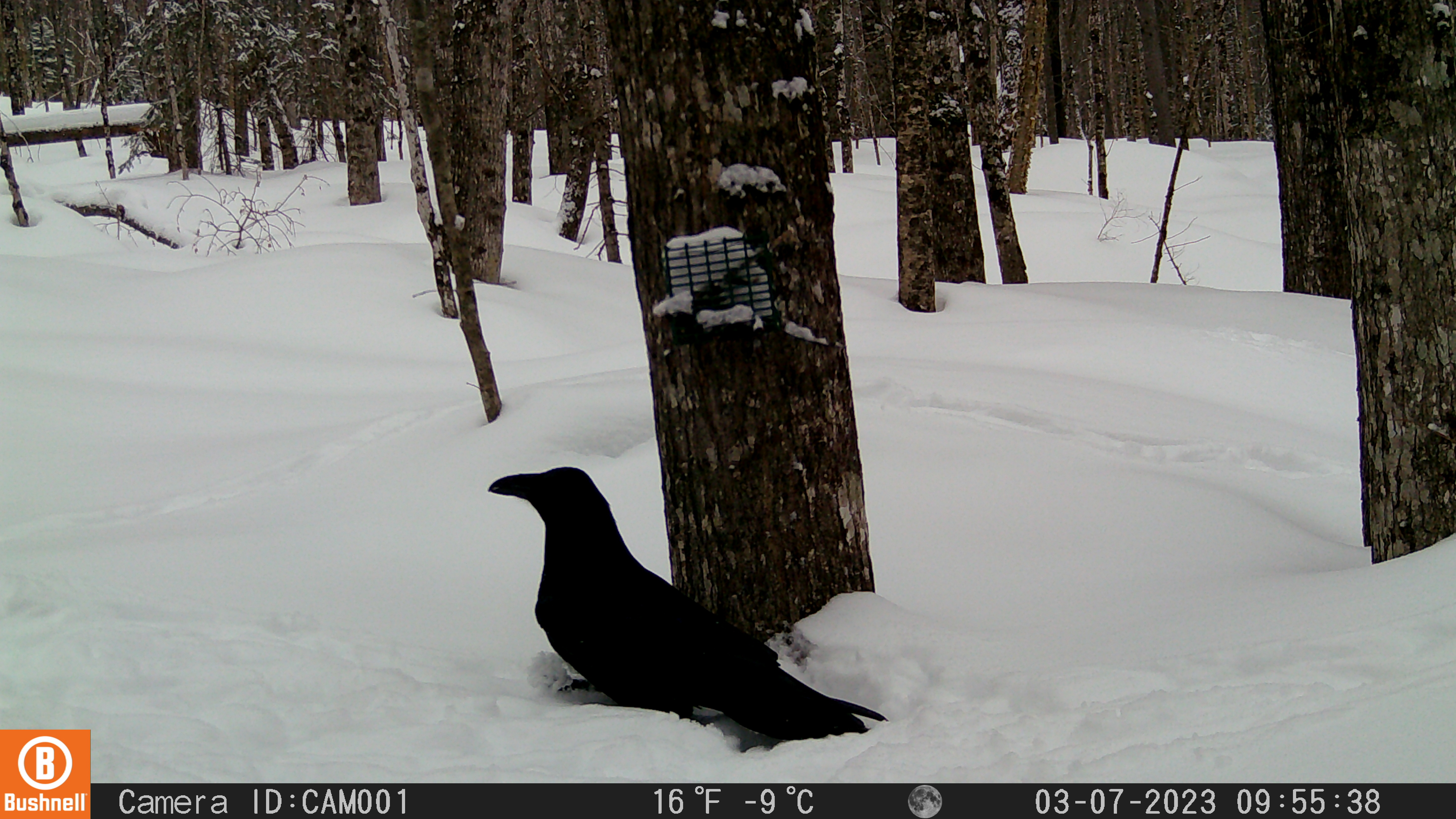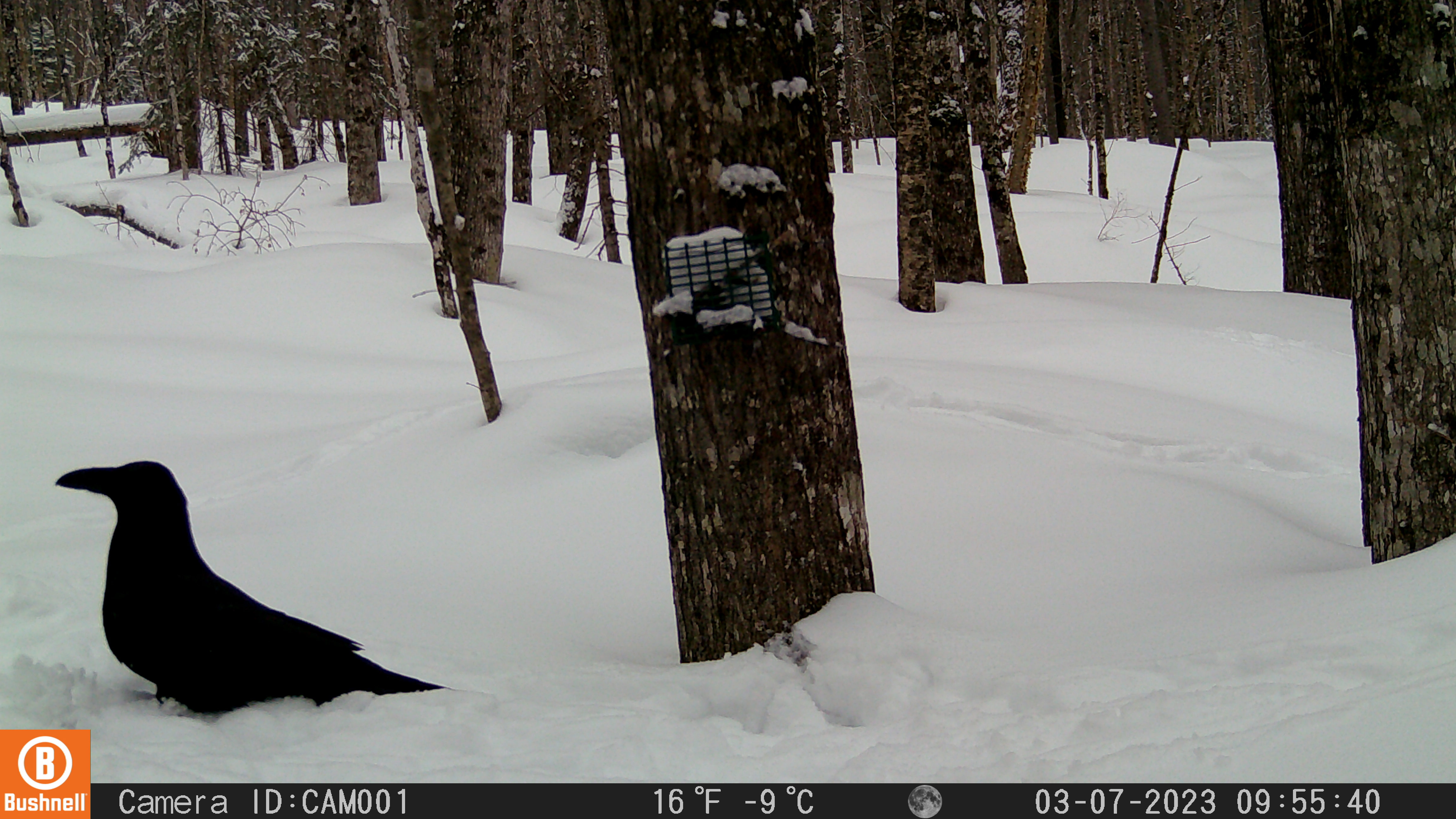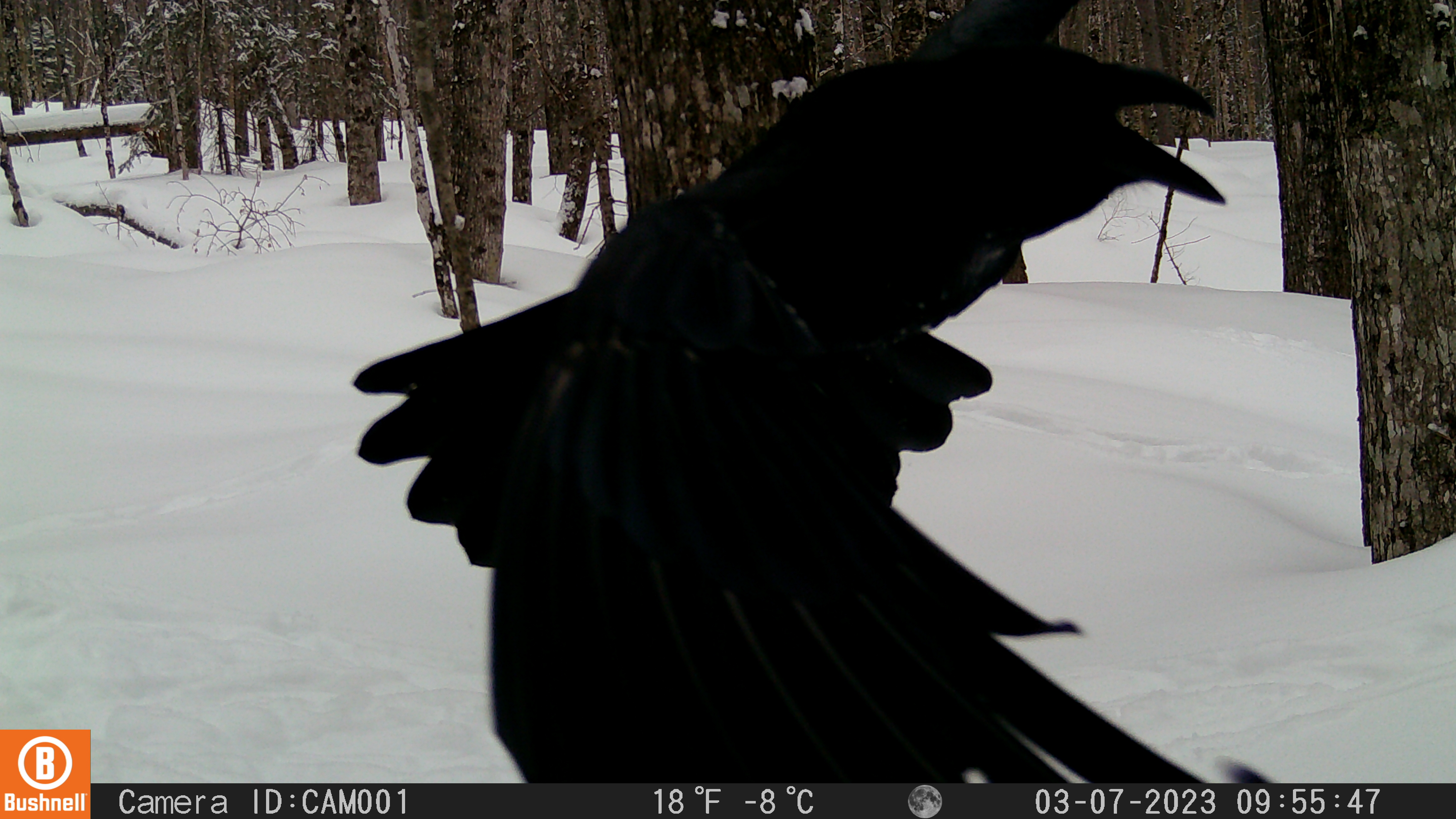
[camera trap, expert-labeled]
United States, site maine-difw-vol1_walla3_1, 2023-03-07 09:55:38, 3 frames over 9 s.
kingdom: Animalia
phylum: Chordata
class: Aves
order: Passeriformes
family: Corvidae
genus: Corvus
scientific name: Corvus corax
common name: common raven